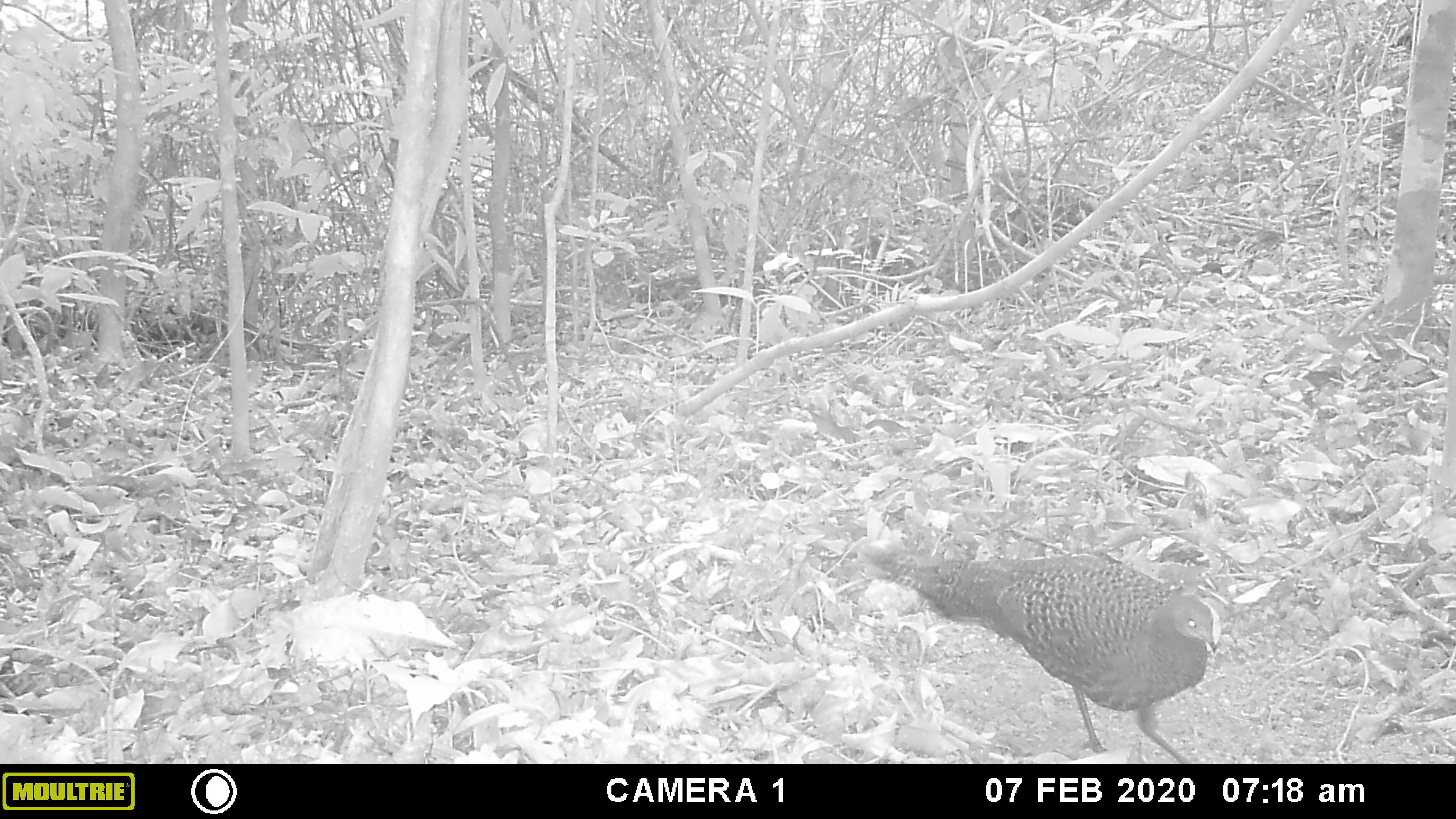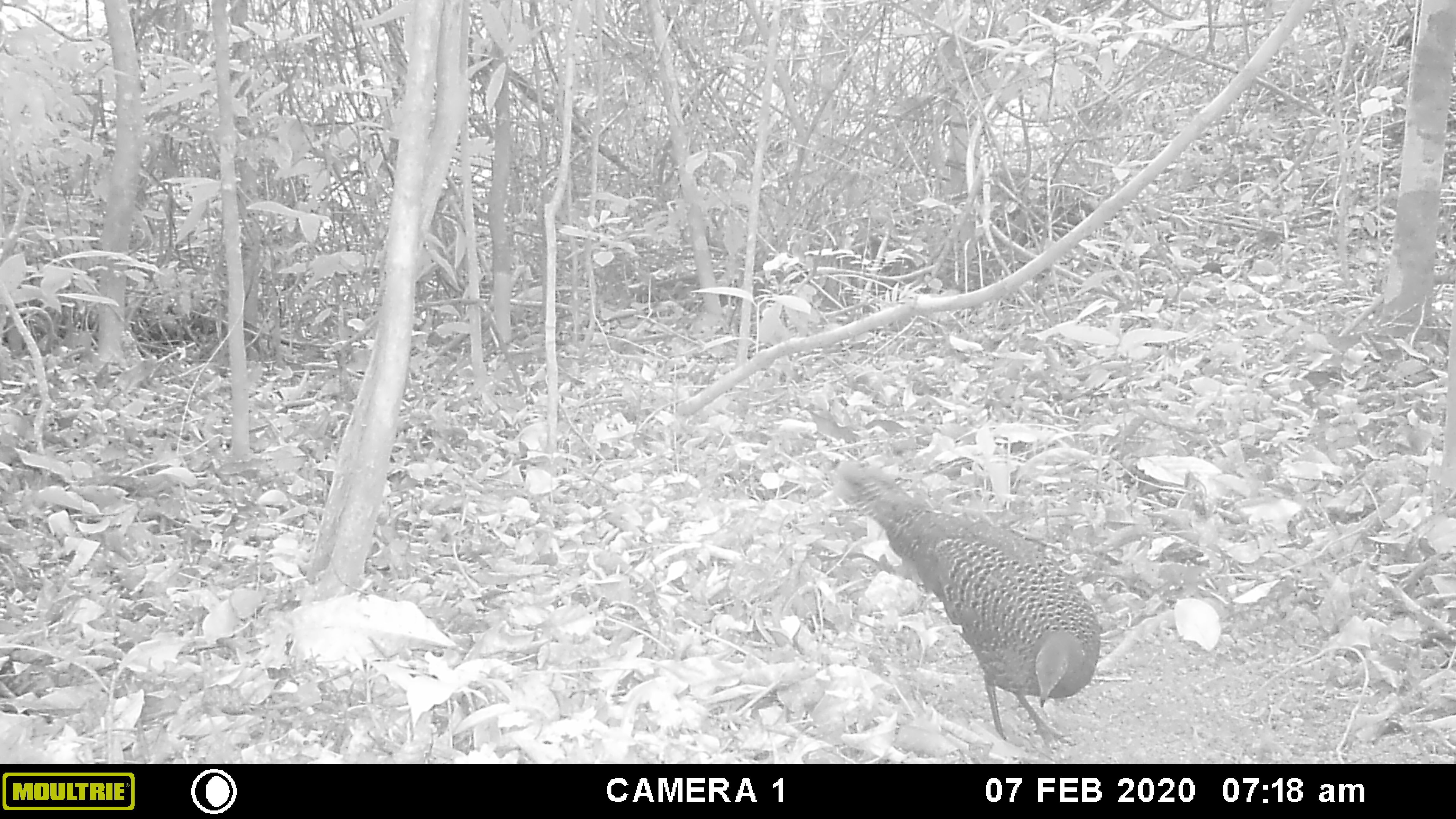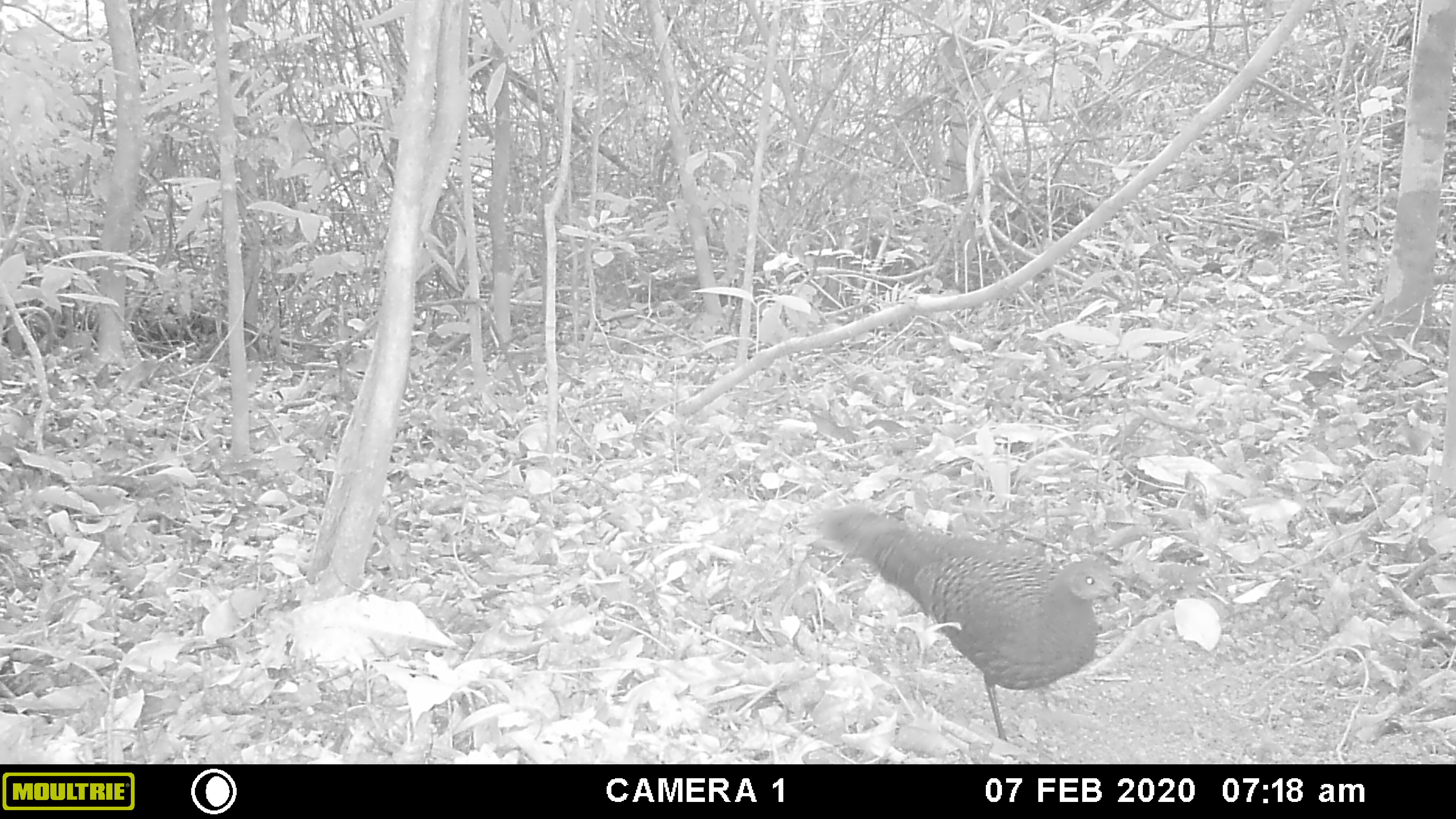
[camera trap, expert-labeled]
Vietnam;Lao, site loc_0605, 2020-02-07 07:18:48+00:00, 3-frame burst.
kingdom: Animalia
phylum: Chordata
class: Aves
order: Galliformes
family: Phasianidae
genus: Polyplectron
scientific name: Polyplectron bicalcaratum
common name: gray peacock-pheasant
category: grey peacock pheasant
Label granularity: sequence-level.